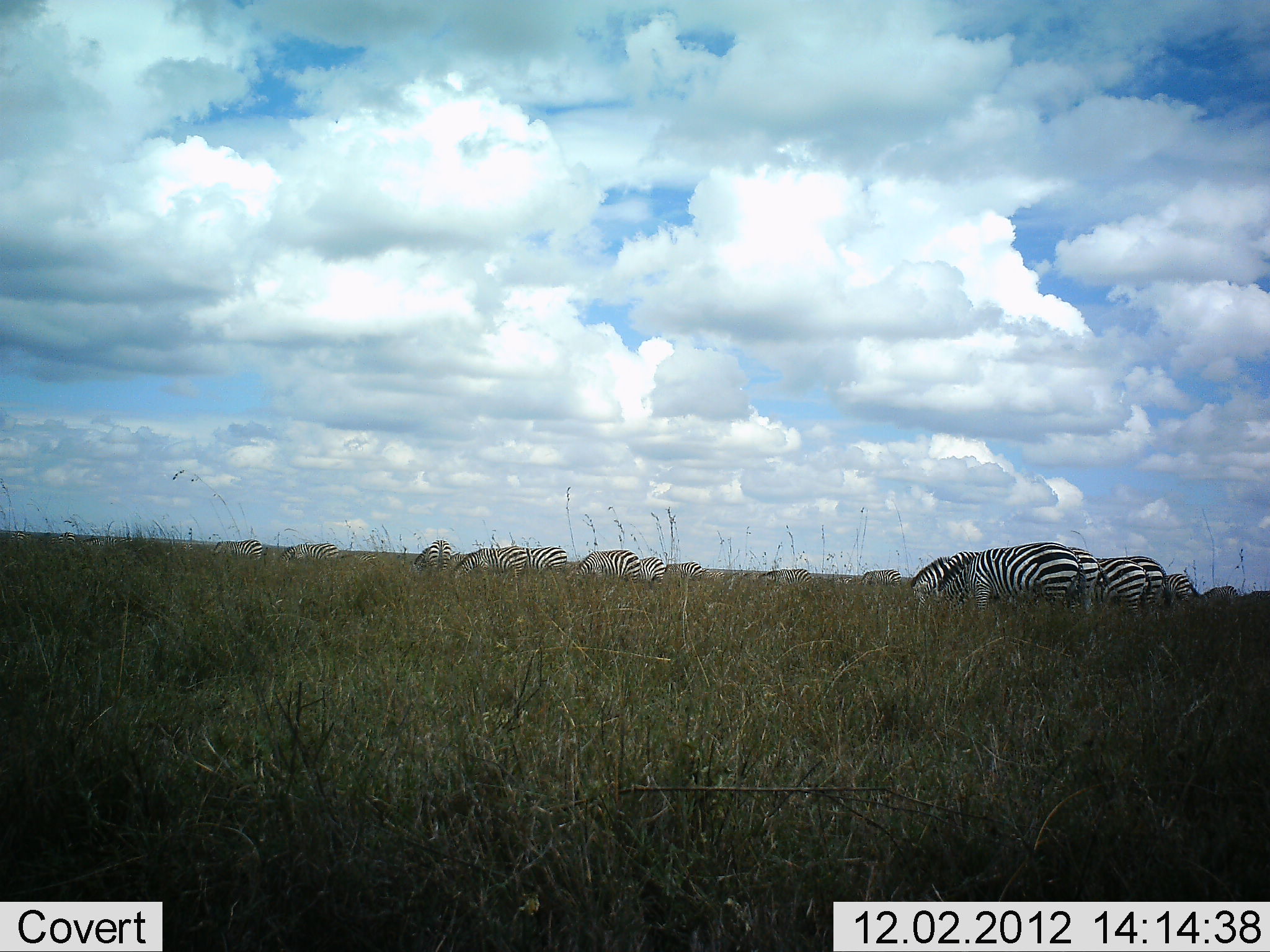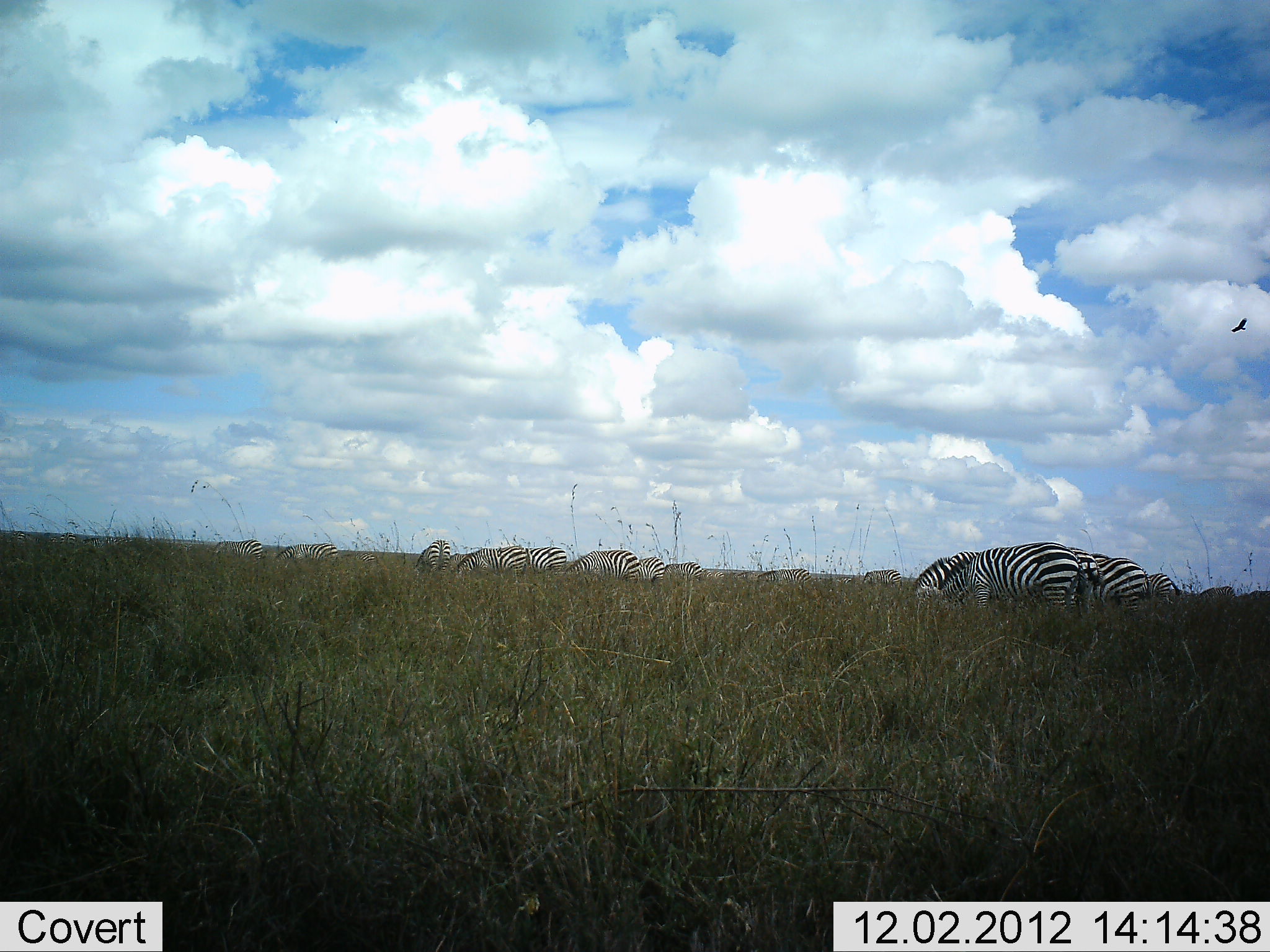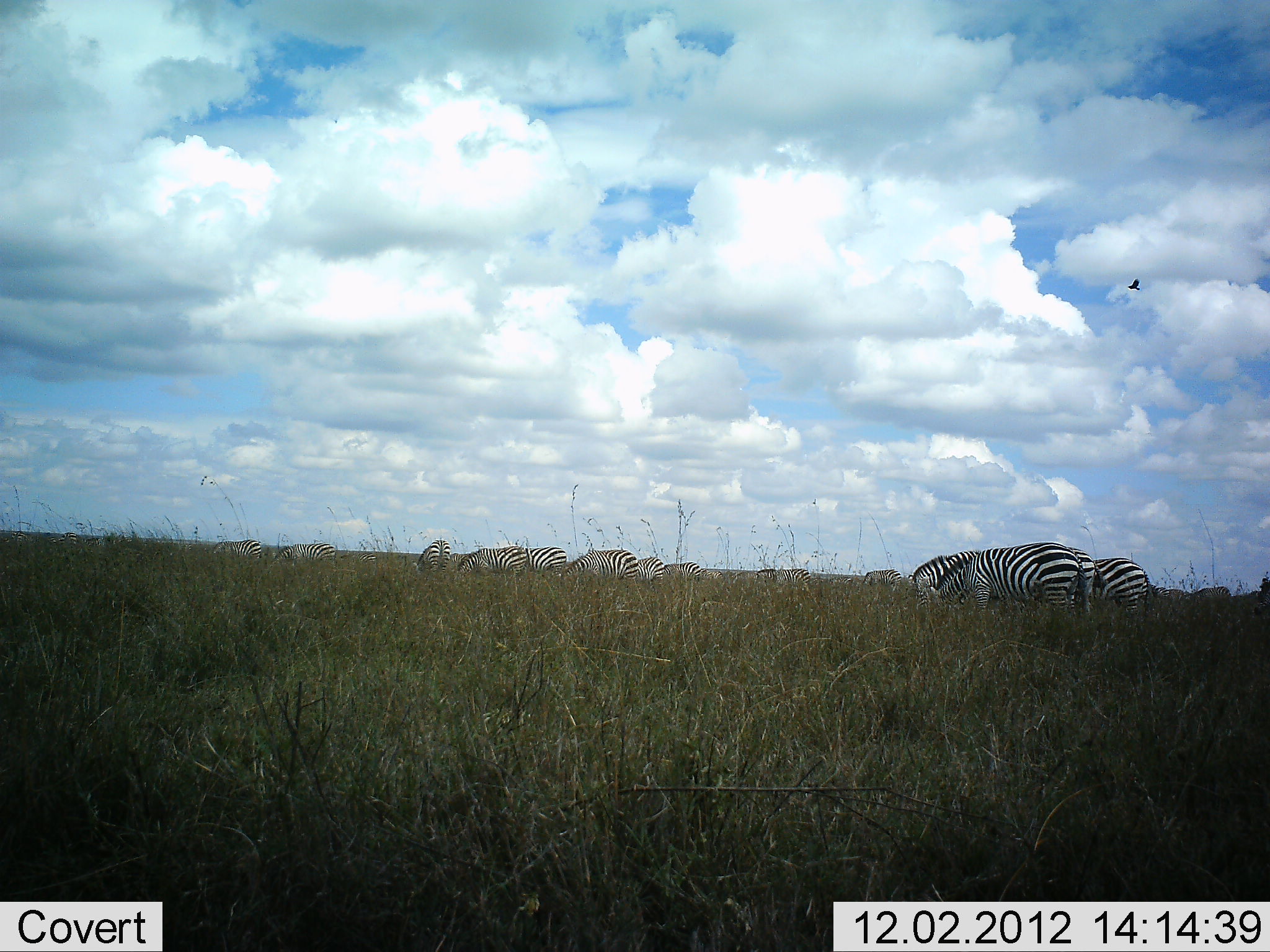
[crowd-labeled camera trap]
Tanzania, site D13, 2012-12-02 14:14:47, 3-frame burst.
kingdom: Animalia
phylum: Chordata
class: Mammalia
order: Perissodactyla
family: Equidae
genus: Equus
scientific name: Equus quagga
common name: plains zebra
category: zebra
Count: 11-50.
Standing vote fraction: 17%.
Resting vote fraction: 0%.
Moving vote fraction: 17%.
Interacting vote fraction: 0%.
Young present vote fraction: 0%.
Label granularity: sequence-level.